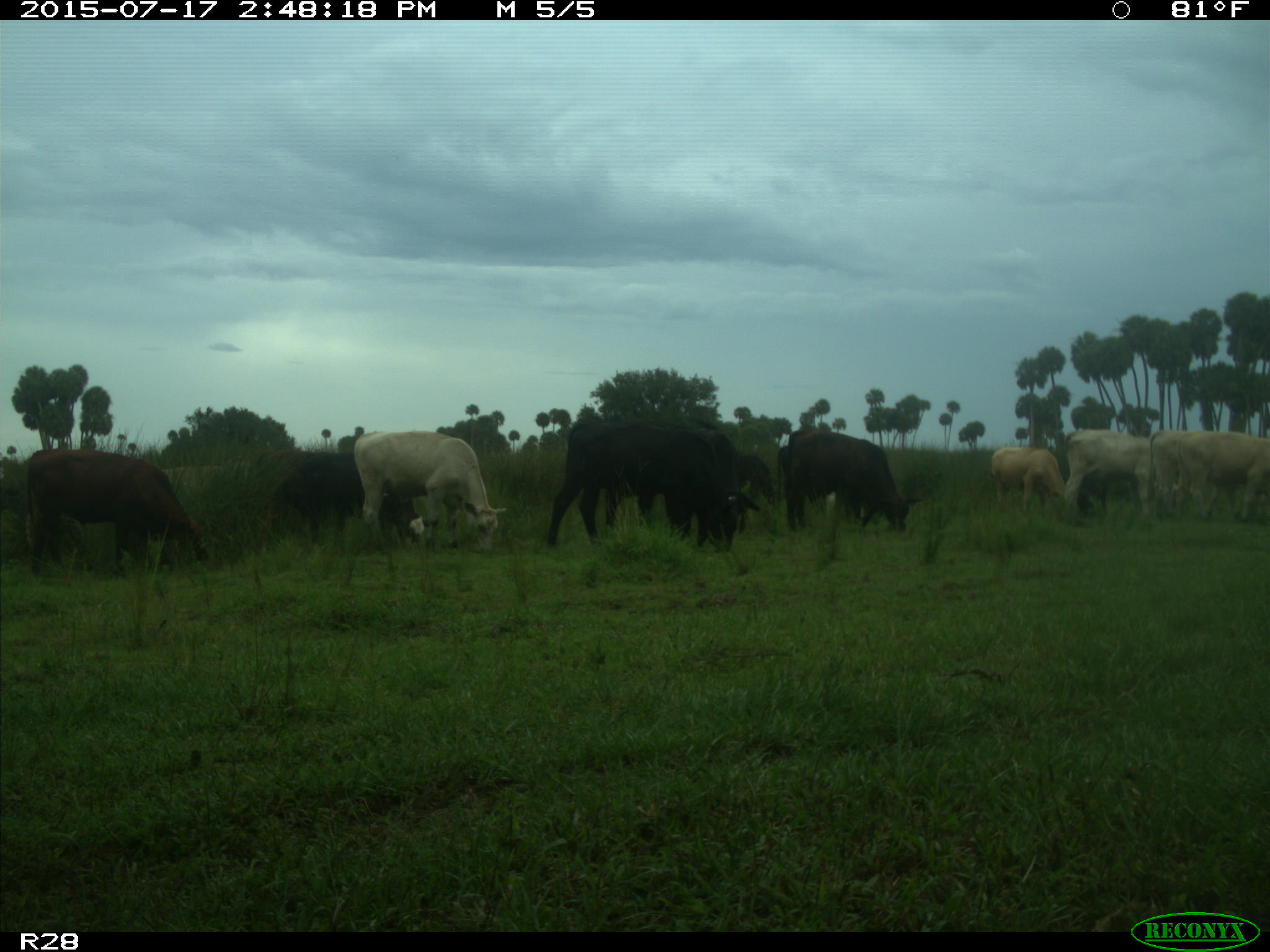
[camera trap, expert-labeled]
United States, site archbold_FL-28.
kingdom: Animalia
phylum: Chordata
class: Mammalia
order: Artiodactyla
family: Bovidae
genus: Bos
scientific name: Bos taurus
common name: domestic cow